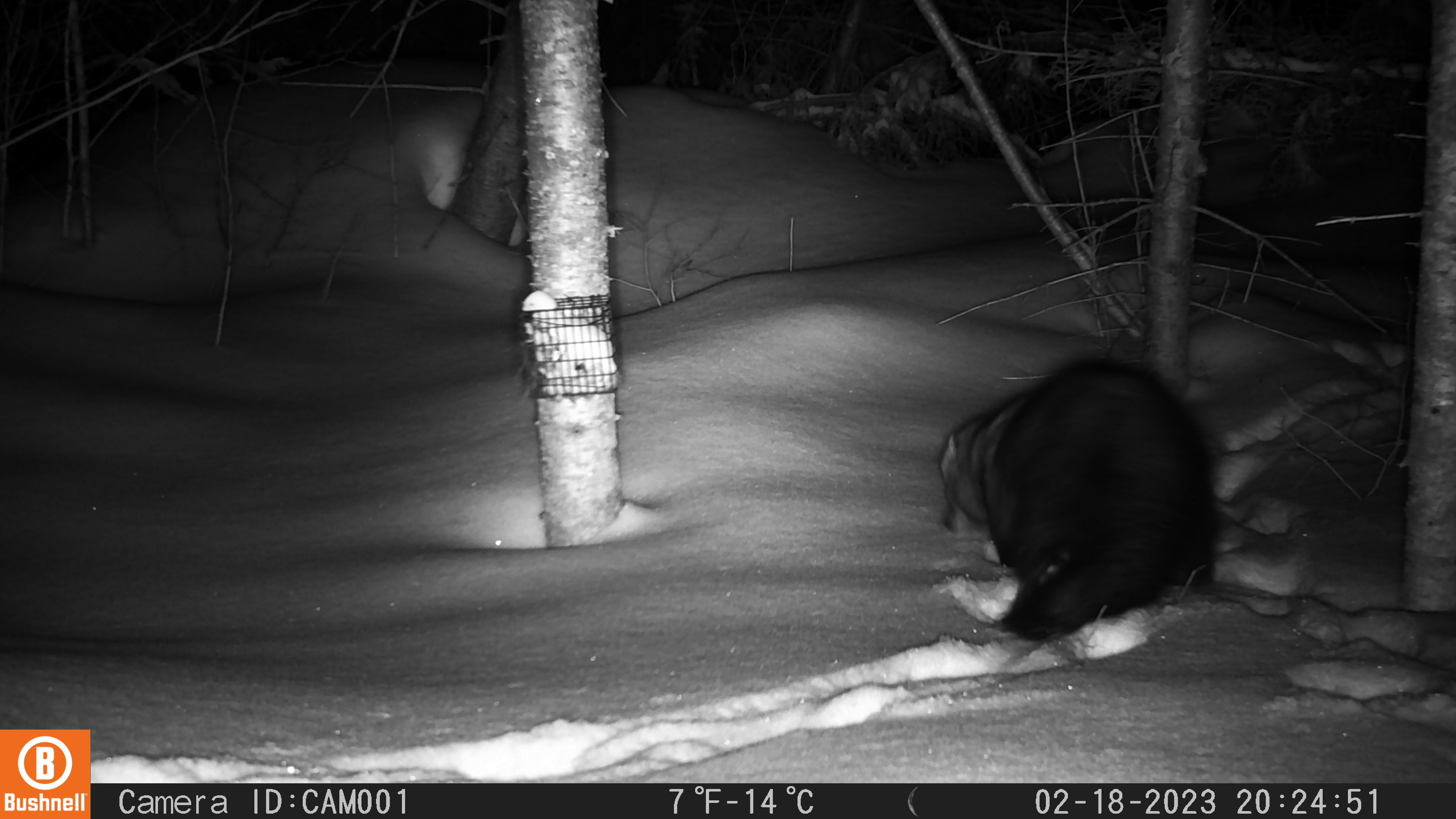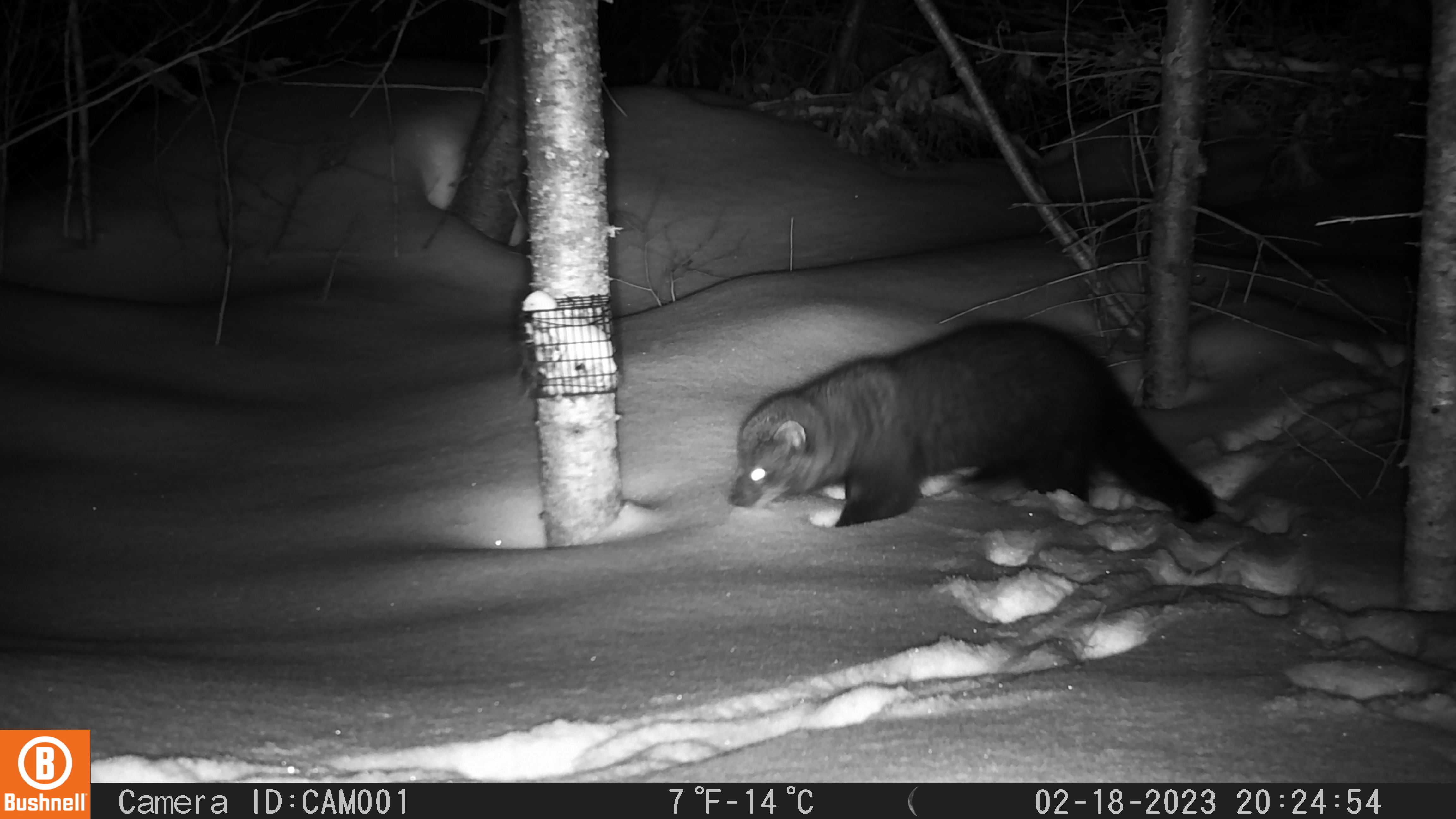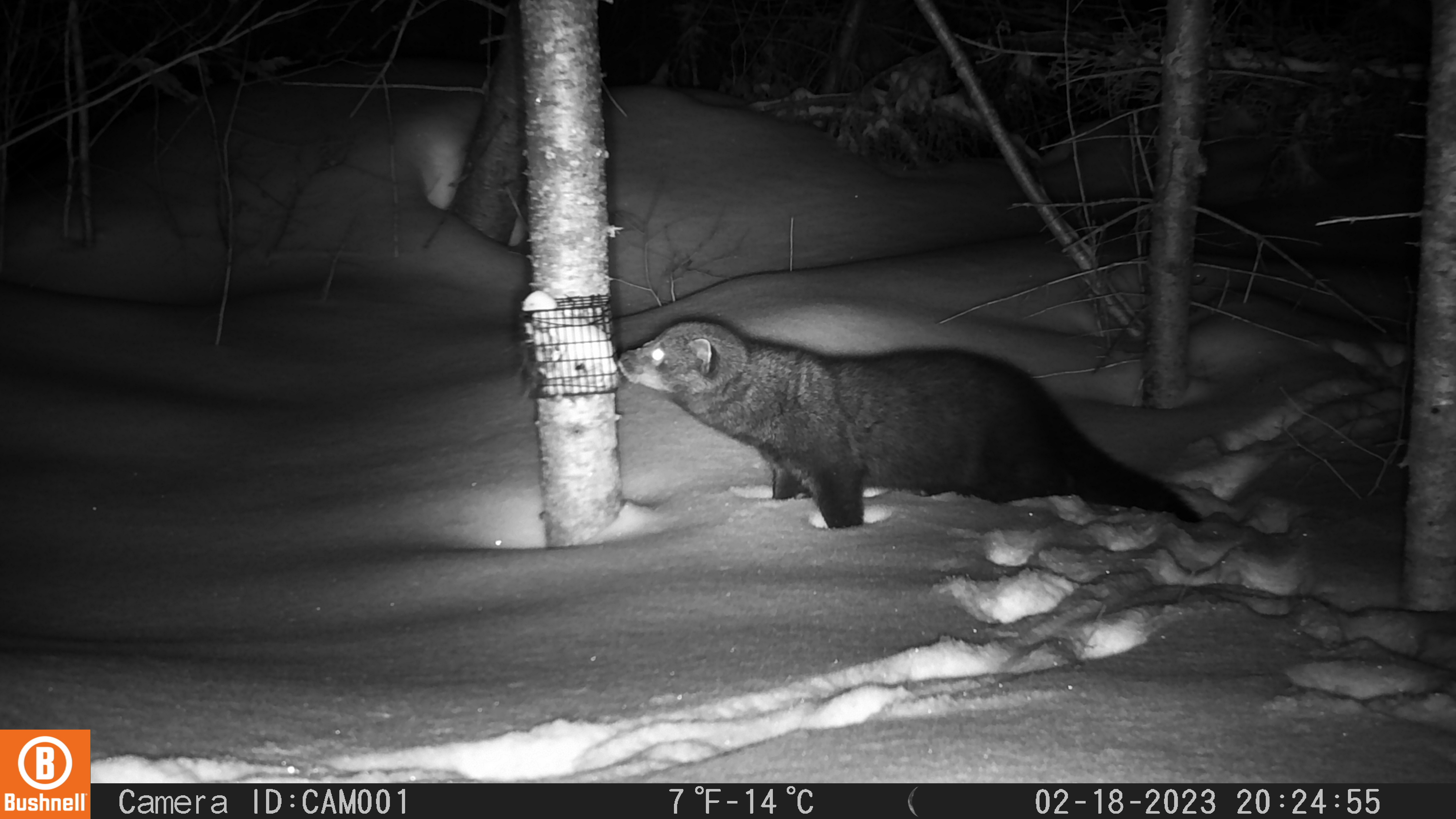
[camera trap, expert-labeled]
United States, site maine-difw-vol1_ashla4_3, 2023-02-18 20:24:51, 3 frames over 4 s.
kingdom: Animalia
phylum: Chordata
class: Mammalia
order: Carnivora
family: Mustelidae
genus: Pekania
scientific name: Pekania pennanti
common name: fisher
Fisher (Pekania pennanti).